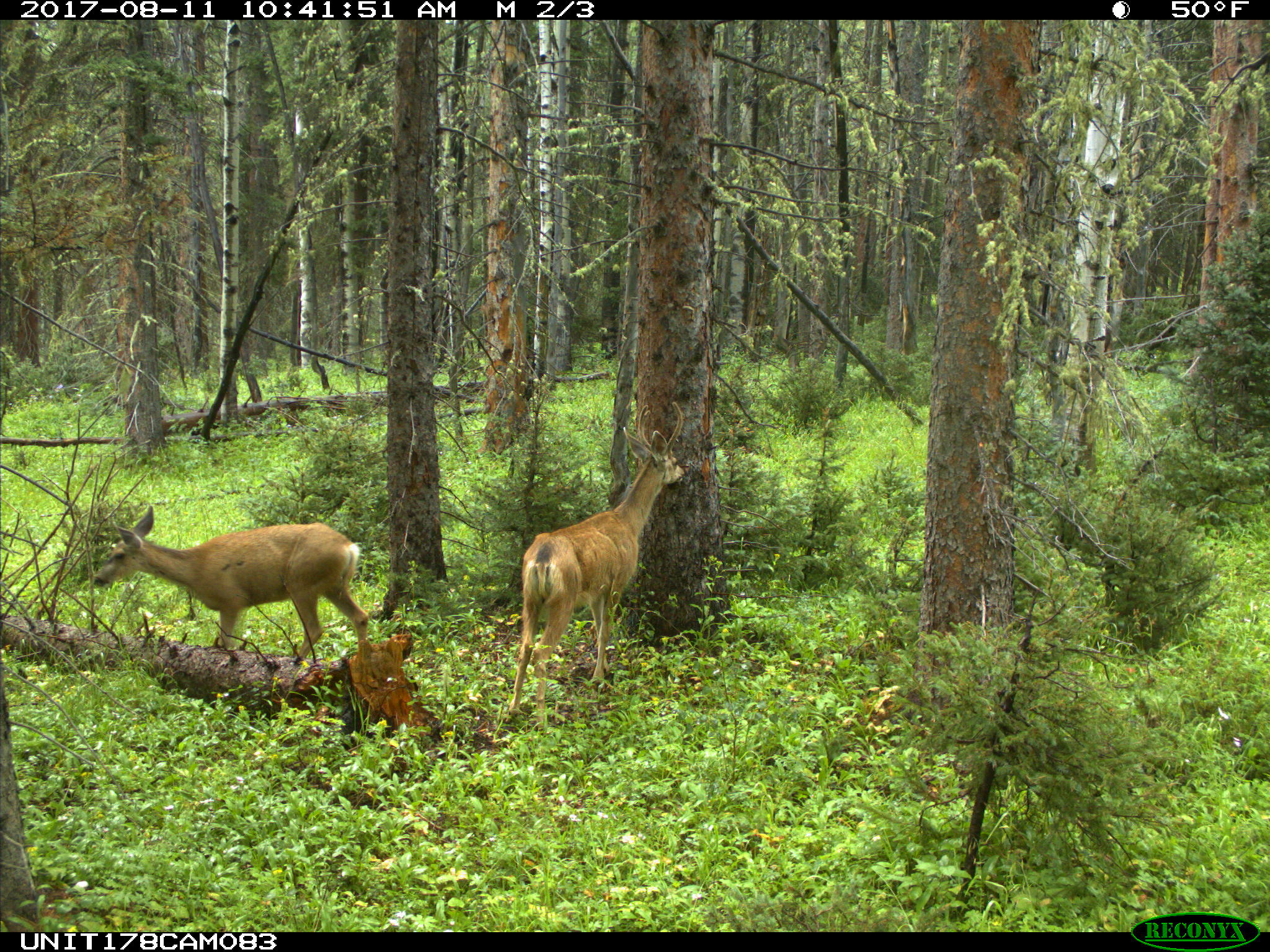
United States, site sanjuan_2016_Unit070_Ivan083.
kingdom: Animalia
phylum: Chordata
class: Mammalia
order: Artiodactyla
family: Cervidae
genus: Odocoileus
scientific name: Odocoileus hemionus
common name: mule deer